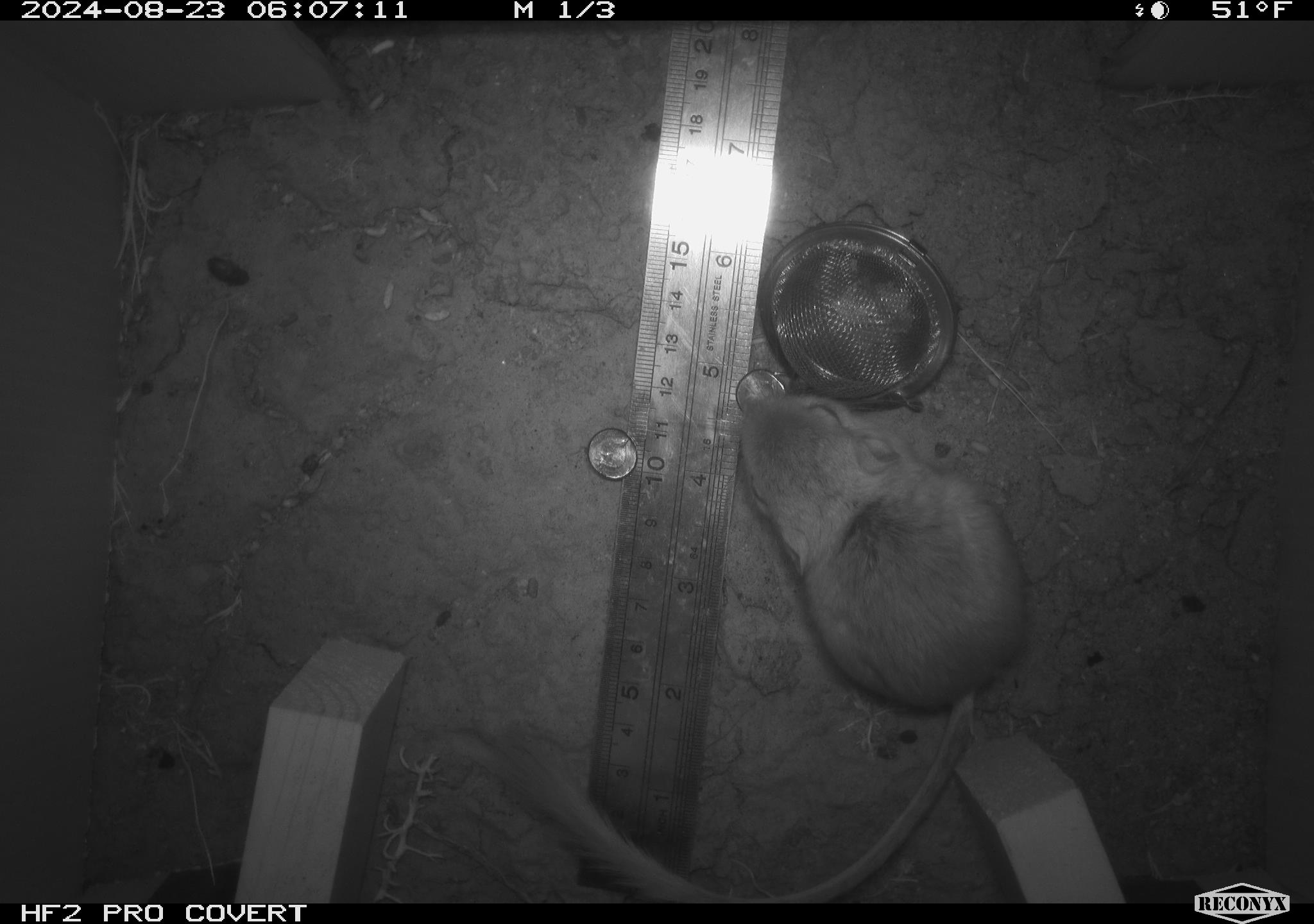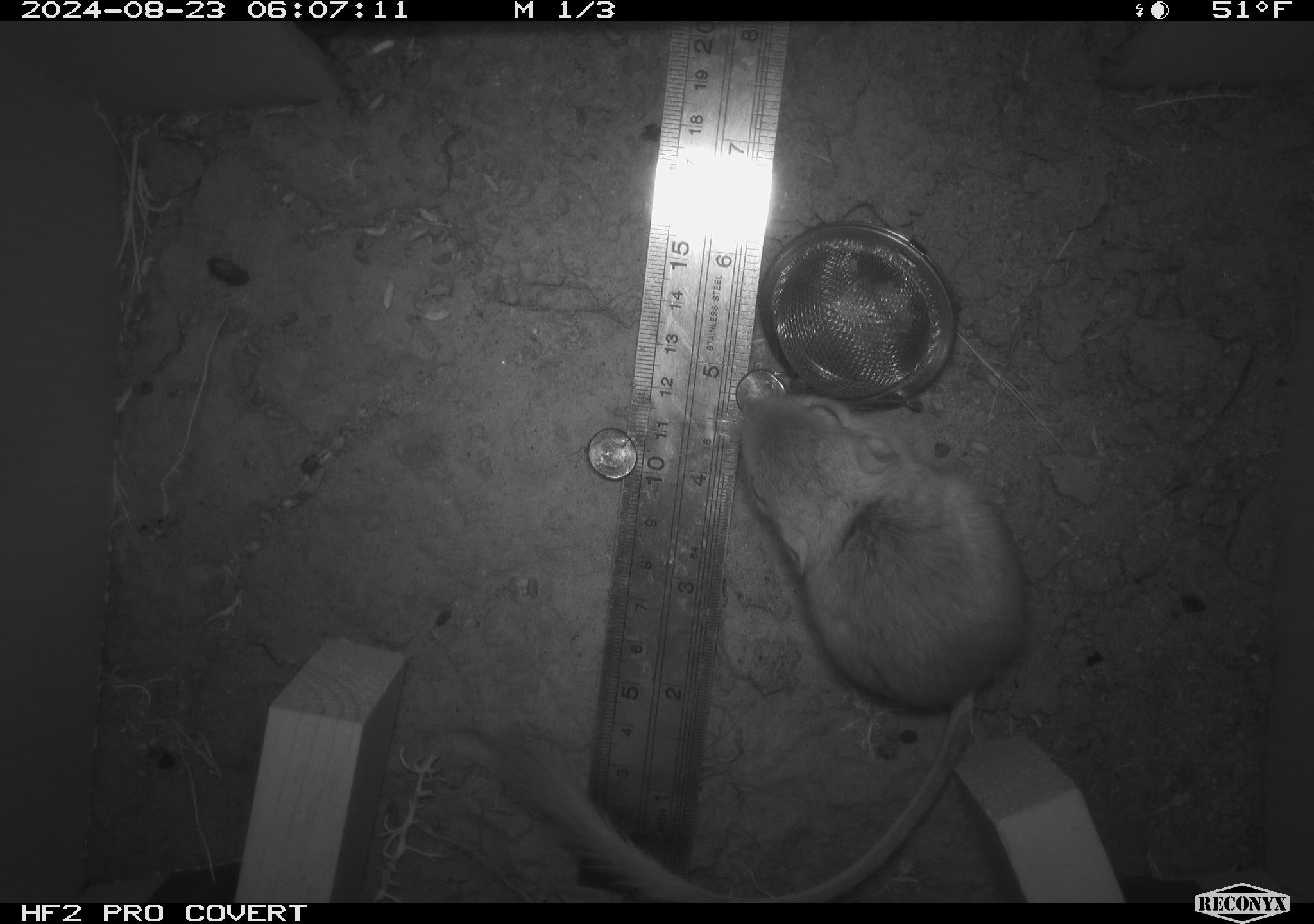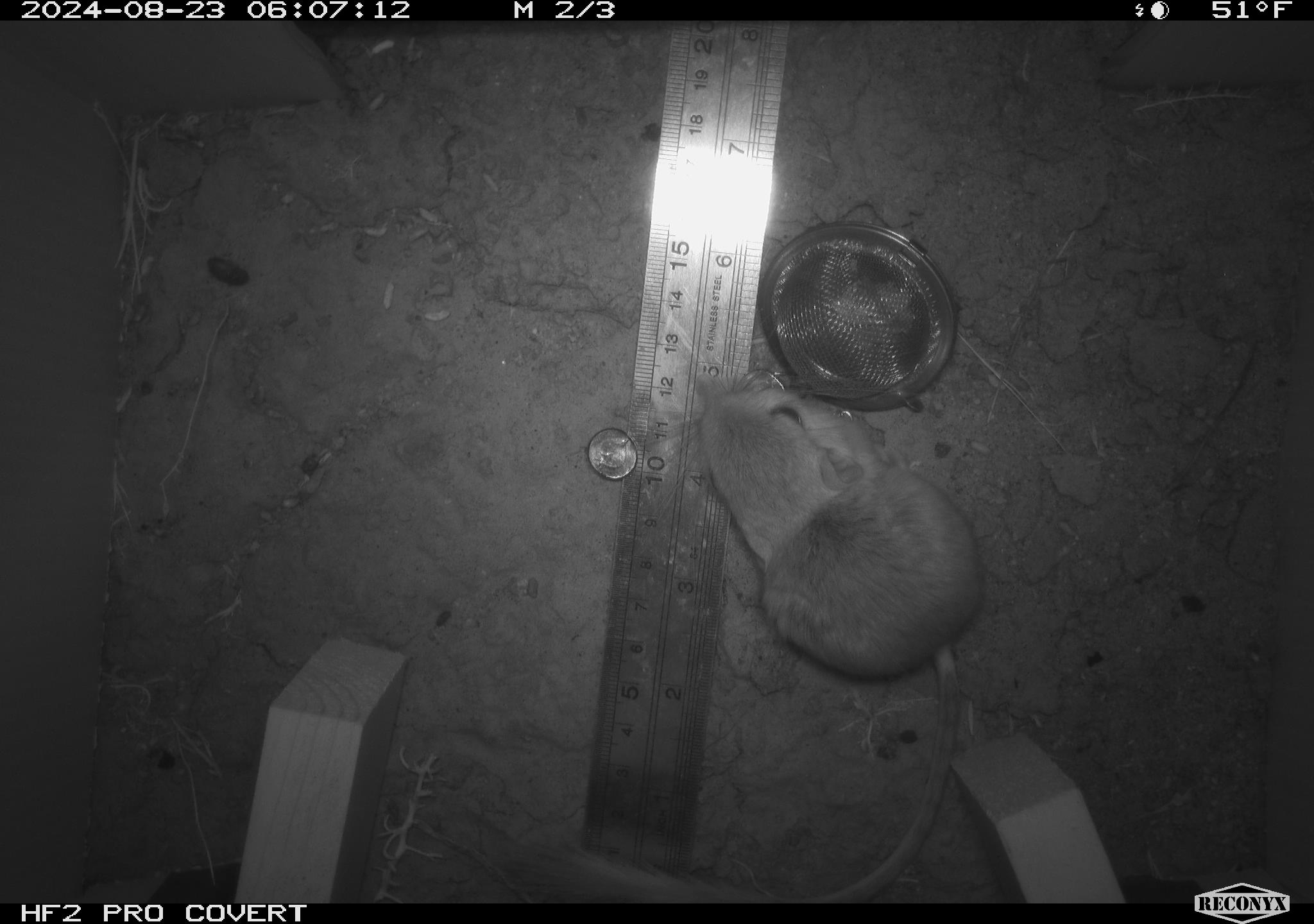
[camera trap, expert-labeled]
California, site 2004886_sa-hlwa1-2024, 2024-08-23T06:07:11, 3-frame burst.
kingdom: Animalia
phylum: Chordata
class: Mammalia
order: Rodentia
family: Heteromyidae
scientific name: Heteromyidae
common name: kangaroo rats and pocket mice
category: heteromyidae family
Heteromyidae family (kangaroo rats and pocket mice) (Heteromyidae).